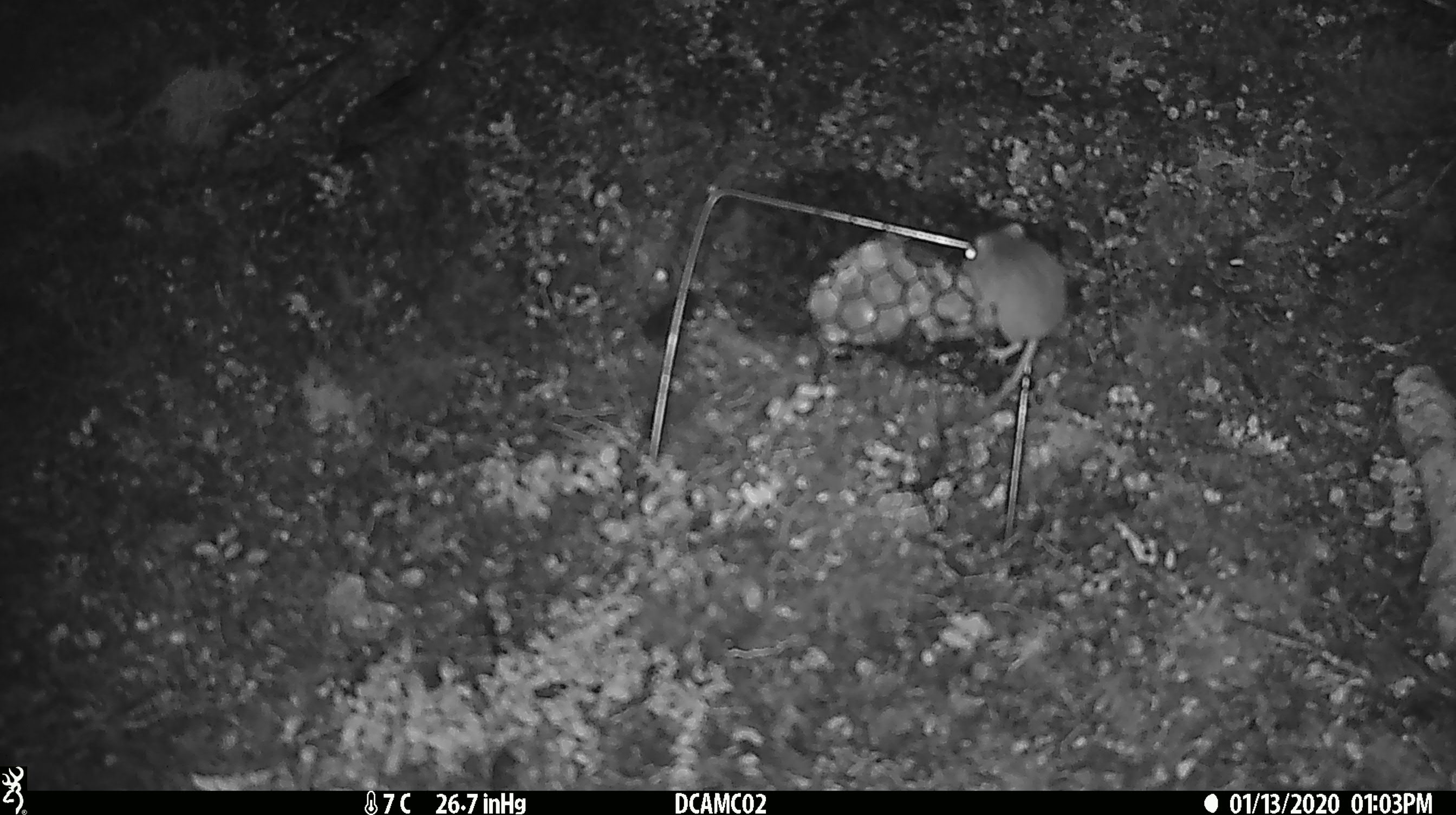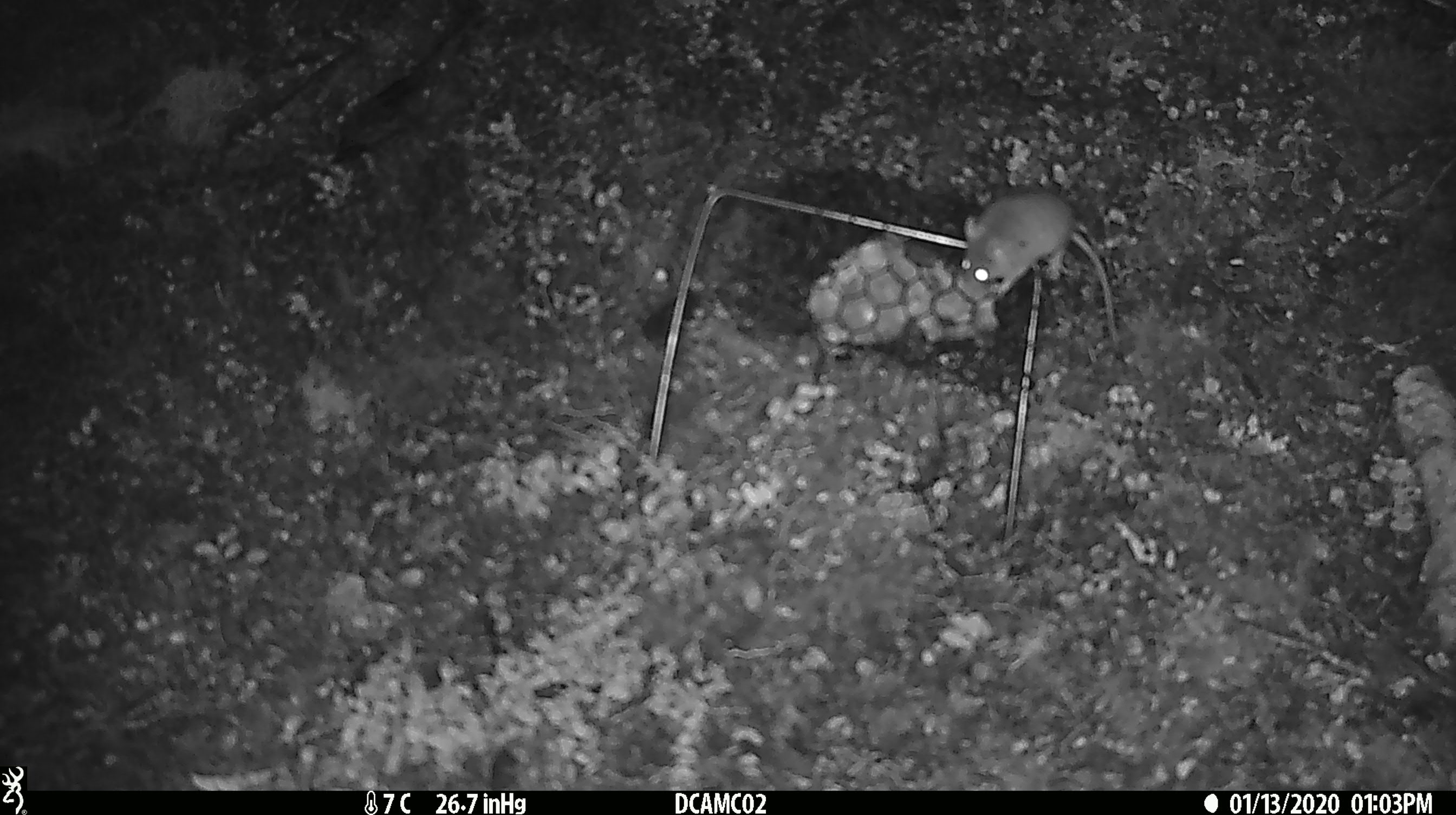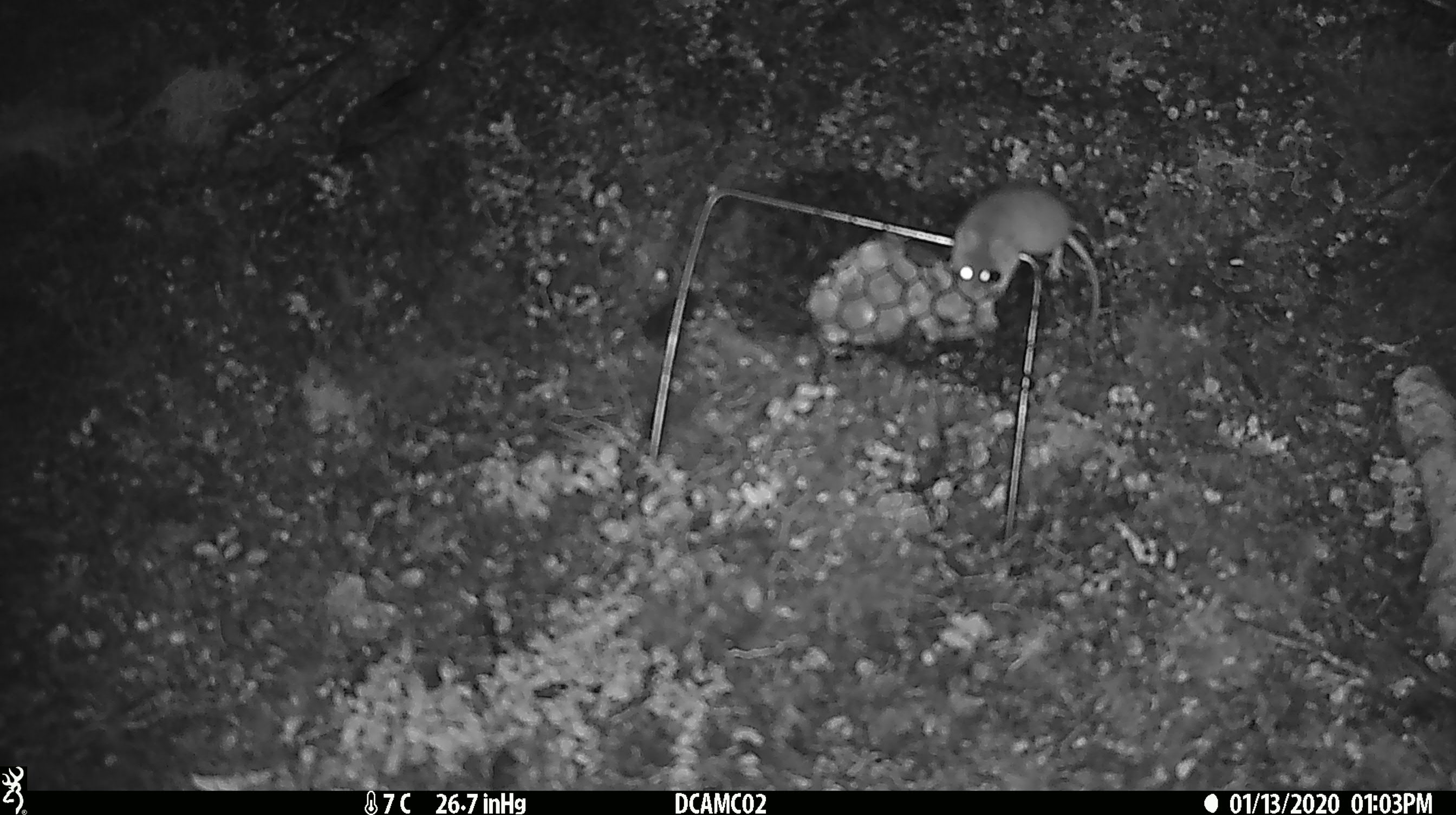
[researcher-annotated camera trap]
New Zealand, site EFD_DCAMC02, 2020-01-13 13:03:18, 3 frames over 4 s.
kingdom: Animalia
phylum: Chordata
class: Mammalia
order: Rodentia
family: Muridae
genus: Mus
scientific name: Mus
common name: mouse